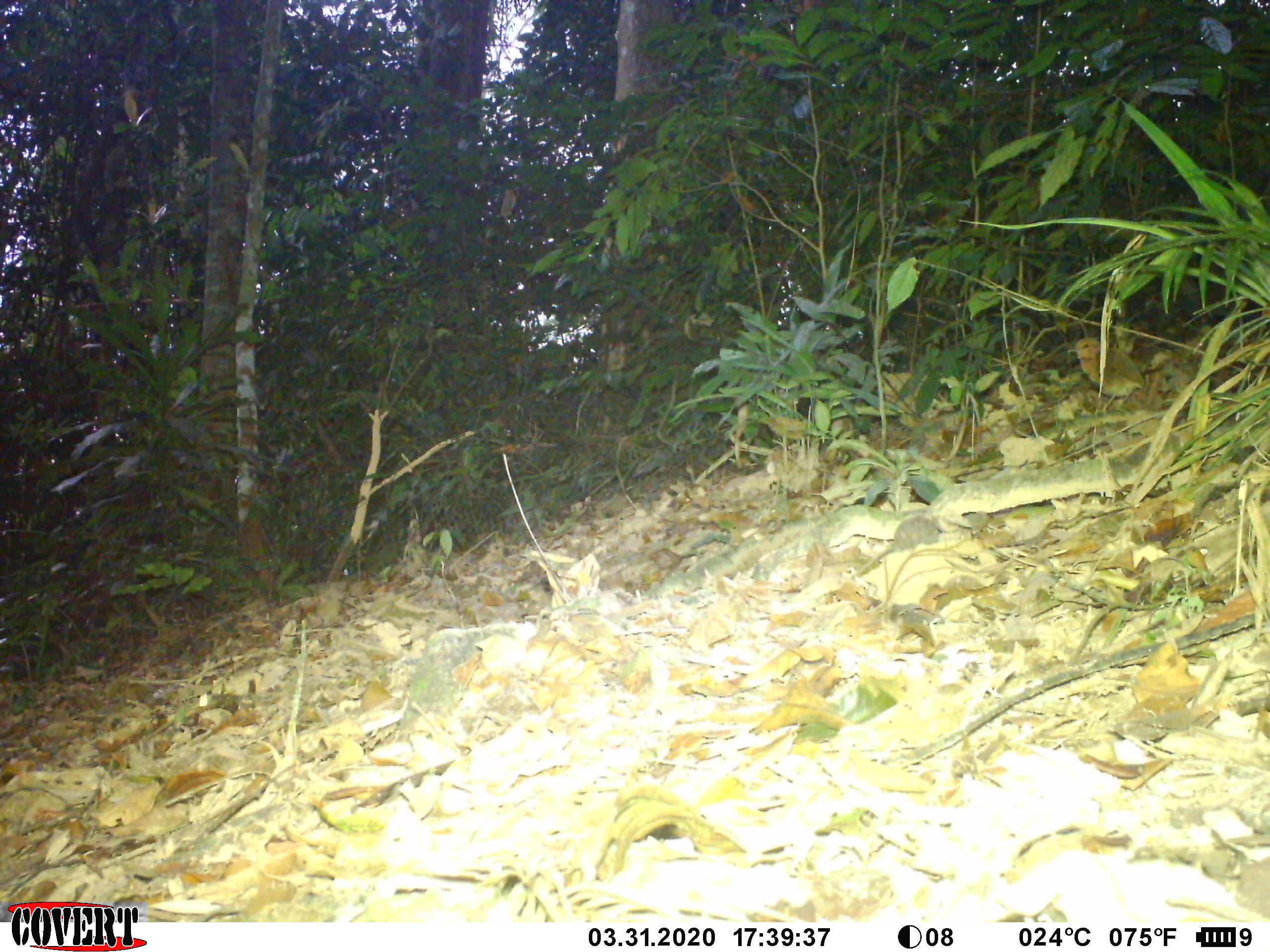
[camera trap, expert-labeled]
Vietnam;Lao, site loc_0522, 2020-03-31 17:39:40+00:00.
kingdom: Animalia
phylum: Chordata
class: Aves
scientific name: Aves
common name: bird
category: unidentified bird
Unidentified bird (bird) (Aves). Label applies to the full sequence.